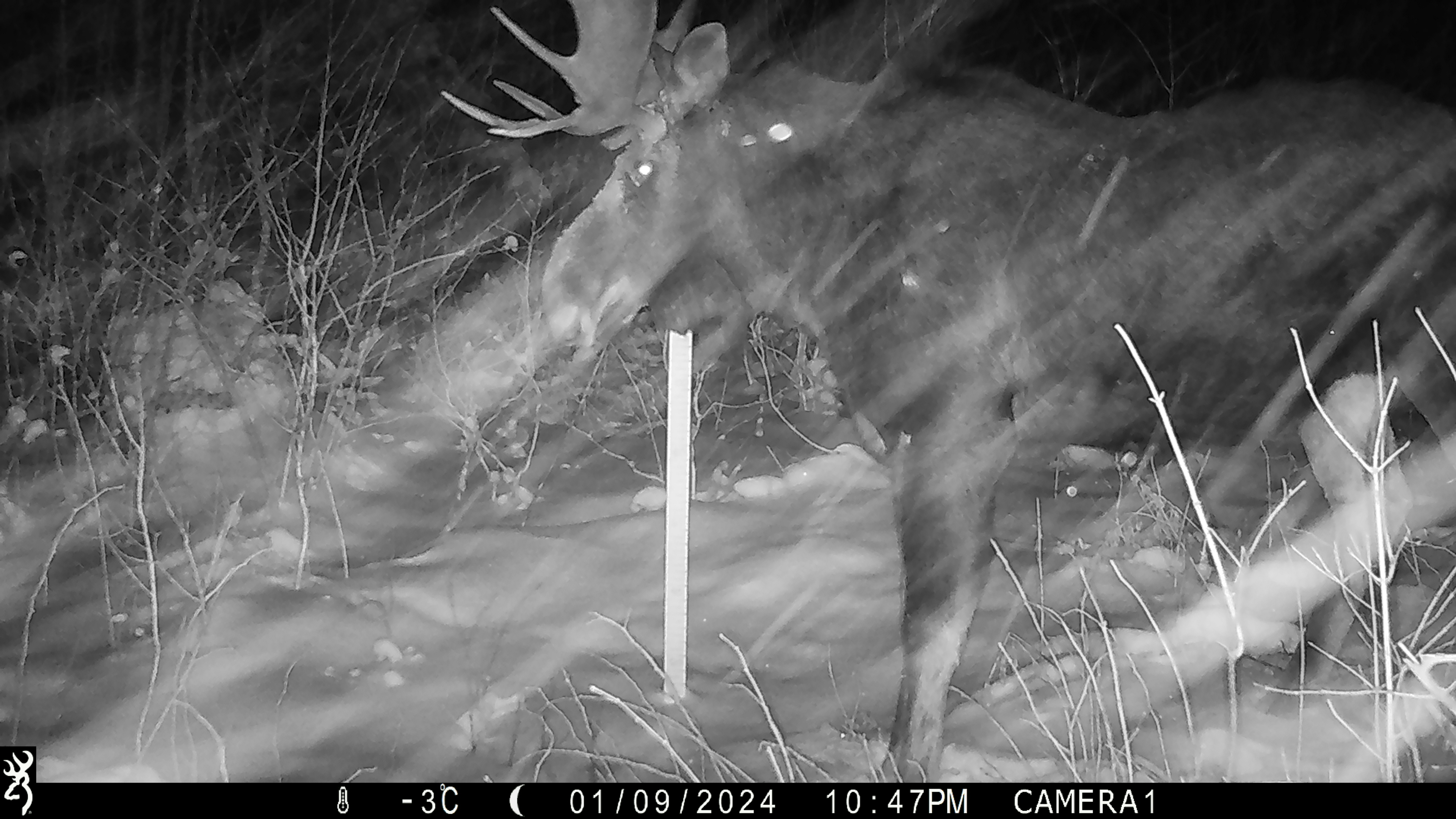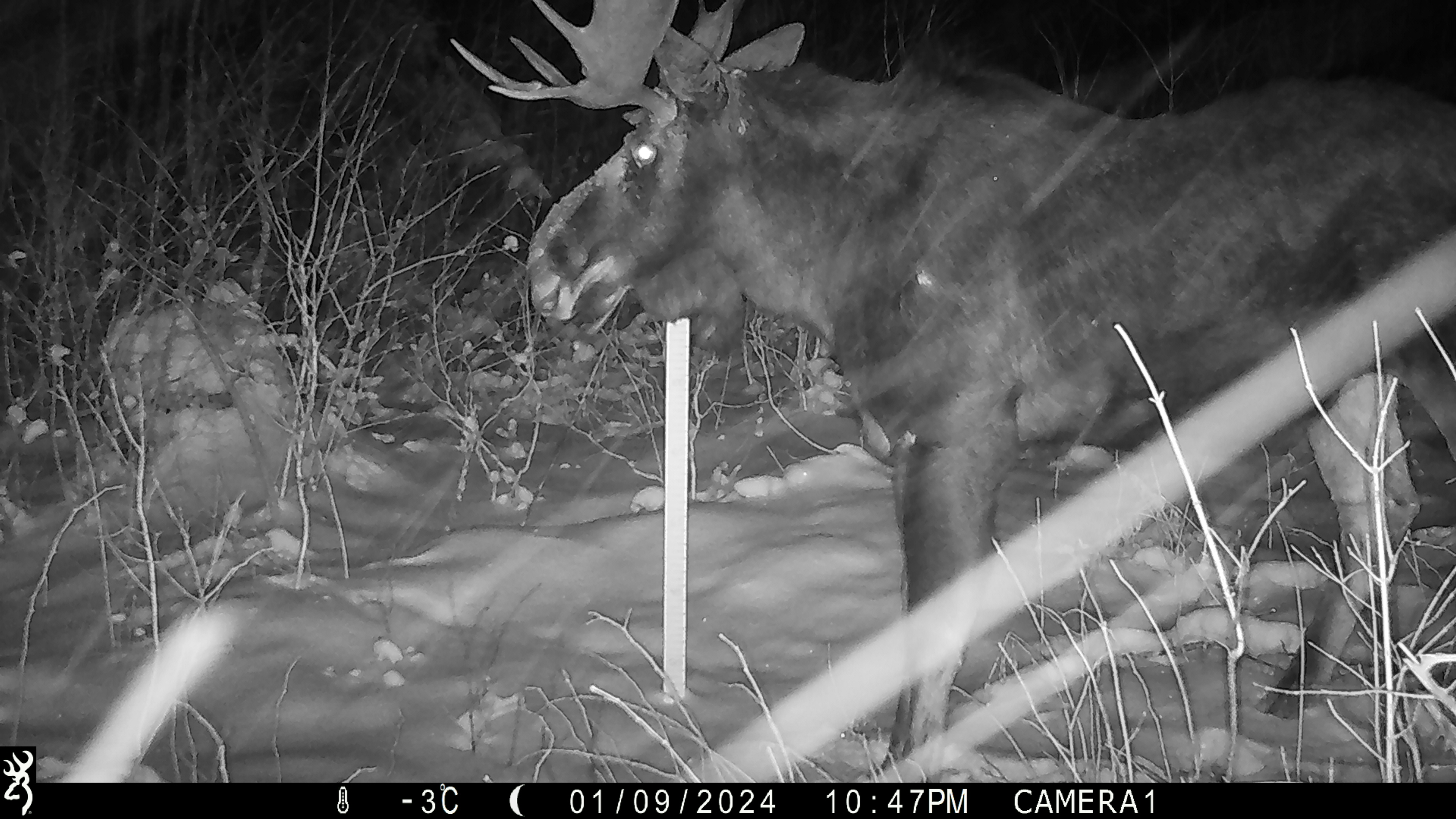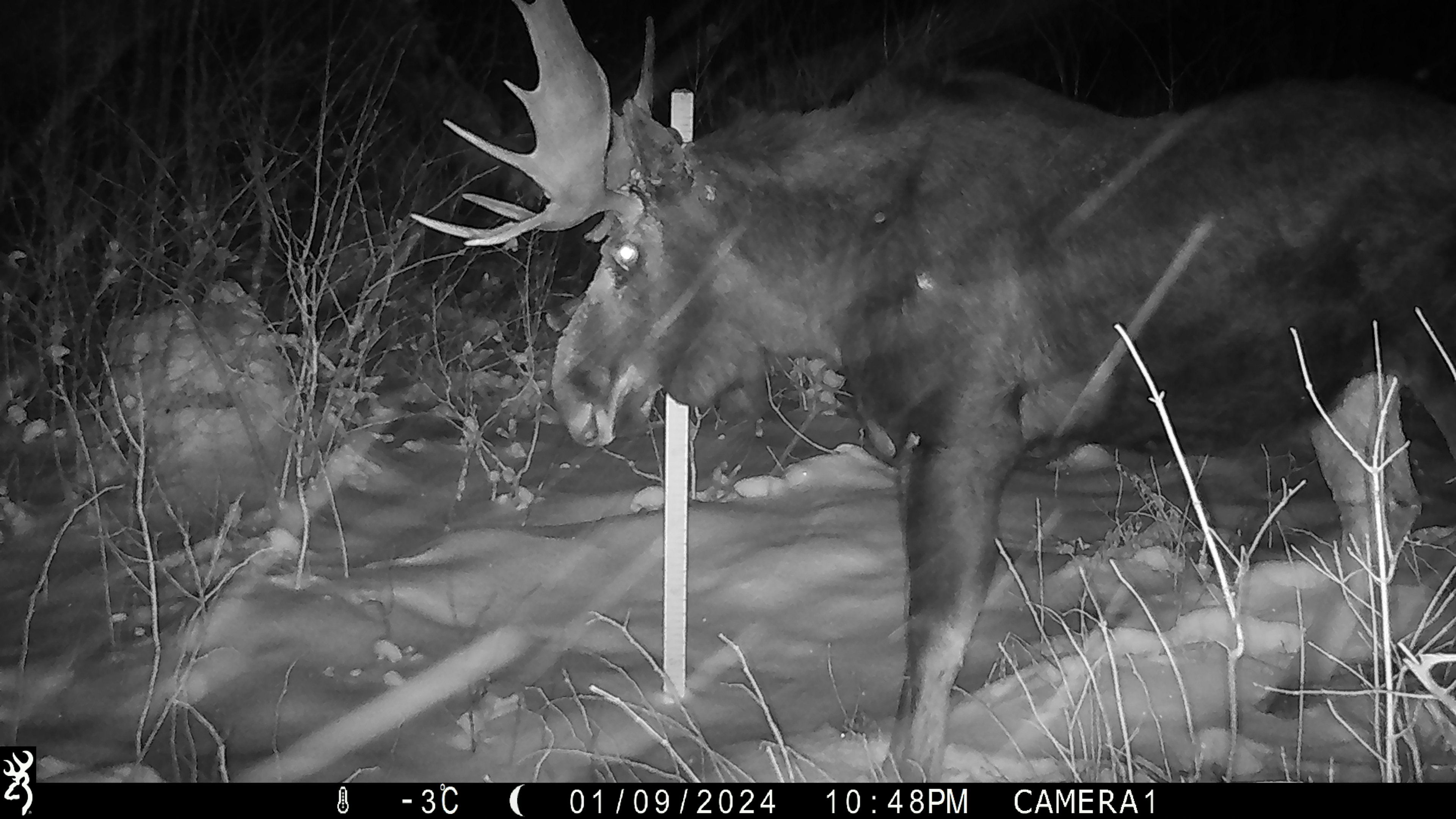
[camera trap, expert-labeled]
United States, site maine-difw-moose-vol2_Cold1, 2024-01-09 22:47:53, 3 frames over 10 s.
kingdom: Animalia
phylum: Chordata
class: Mammalia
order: Artiodactyla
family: Cervidae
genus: Alces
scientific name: Alces alces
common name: moose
Moose (Alces alces).